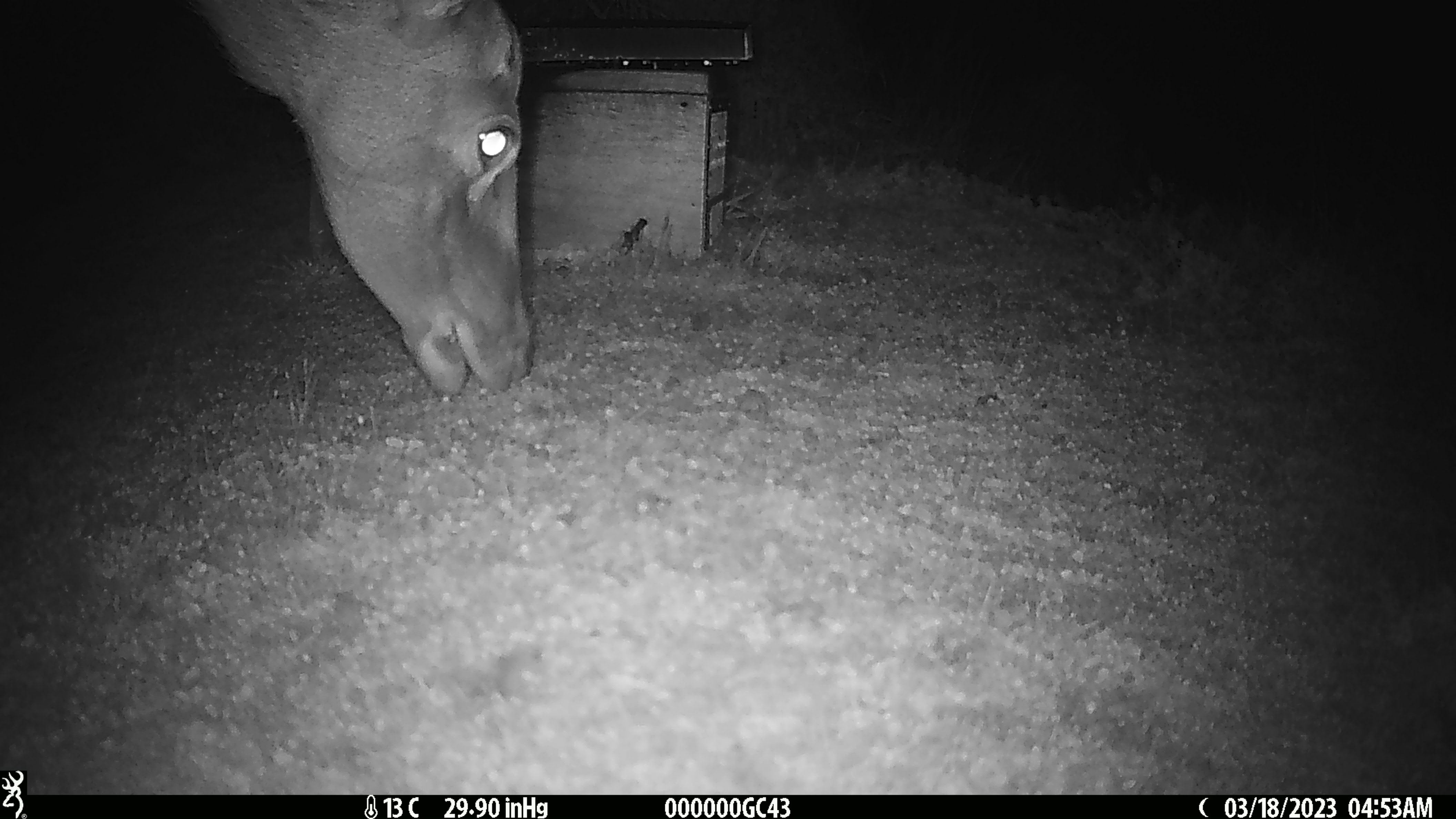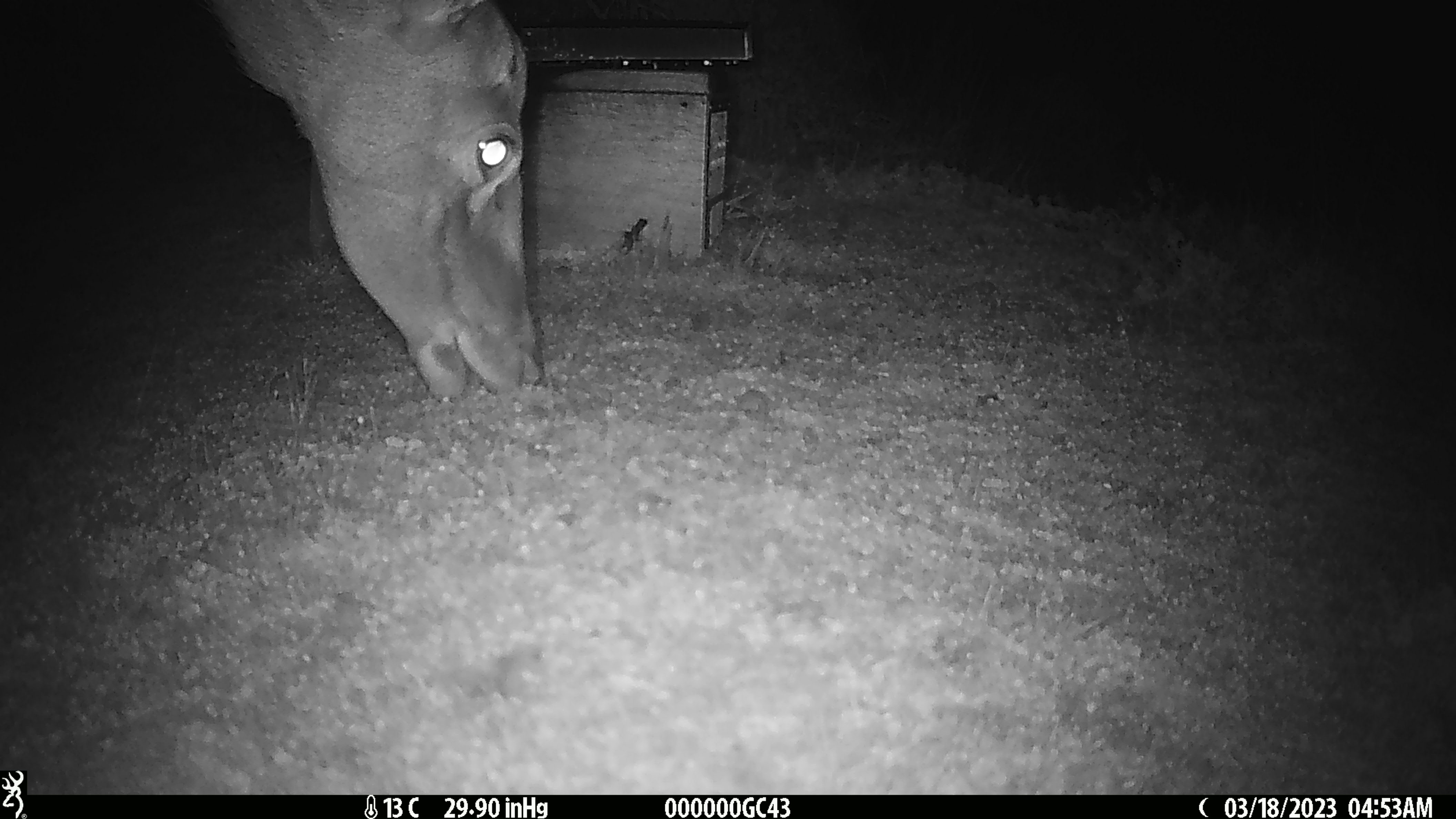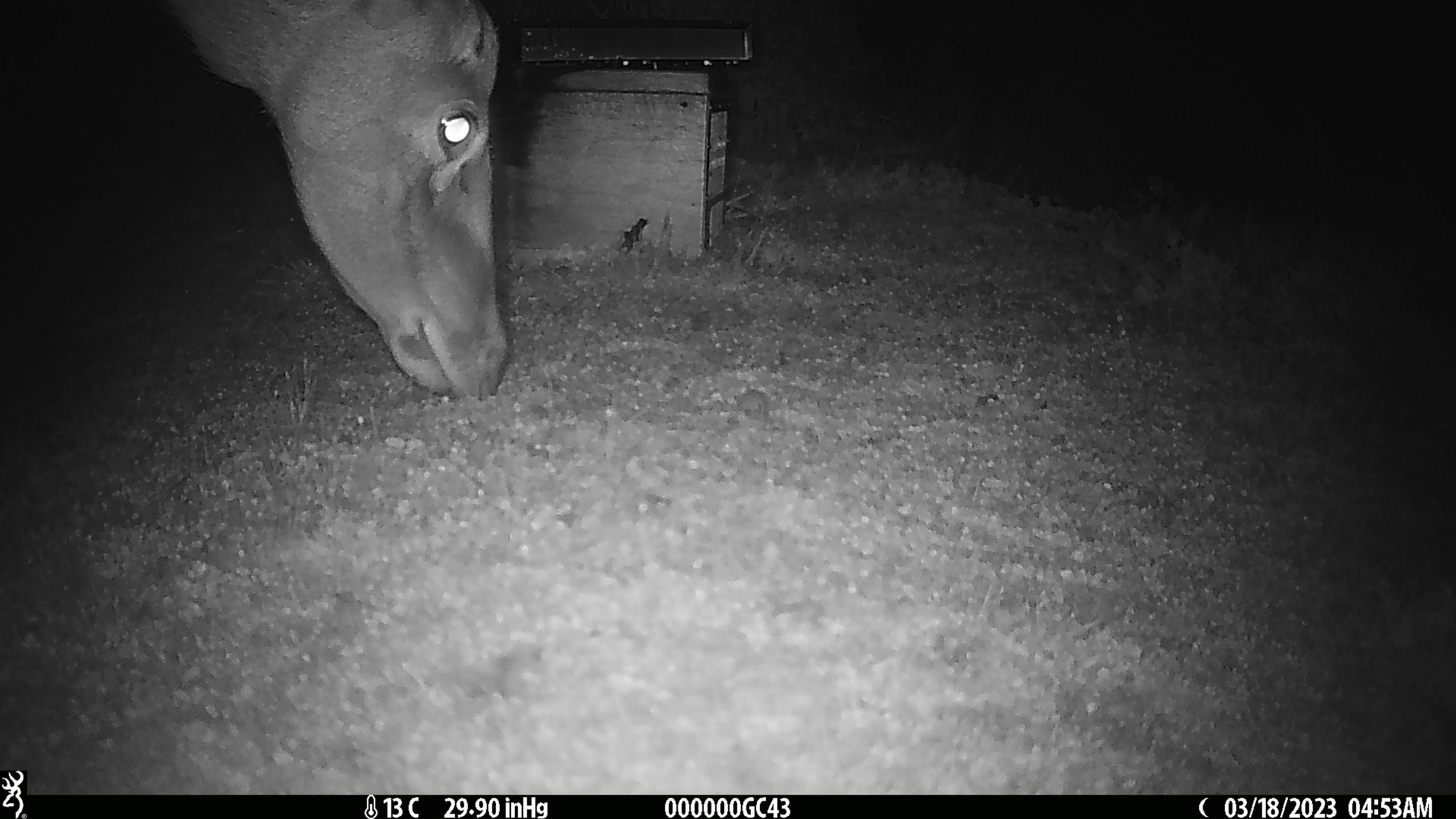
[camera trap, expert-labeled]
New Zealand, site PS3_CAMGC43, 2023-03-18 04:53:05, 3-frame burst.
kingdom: Animalia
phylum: Chordata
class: Mammalia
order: Artiodactyla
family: Cervidae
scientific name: Cervidae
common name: deer